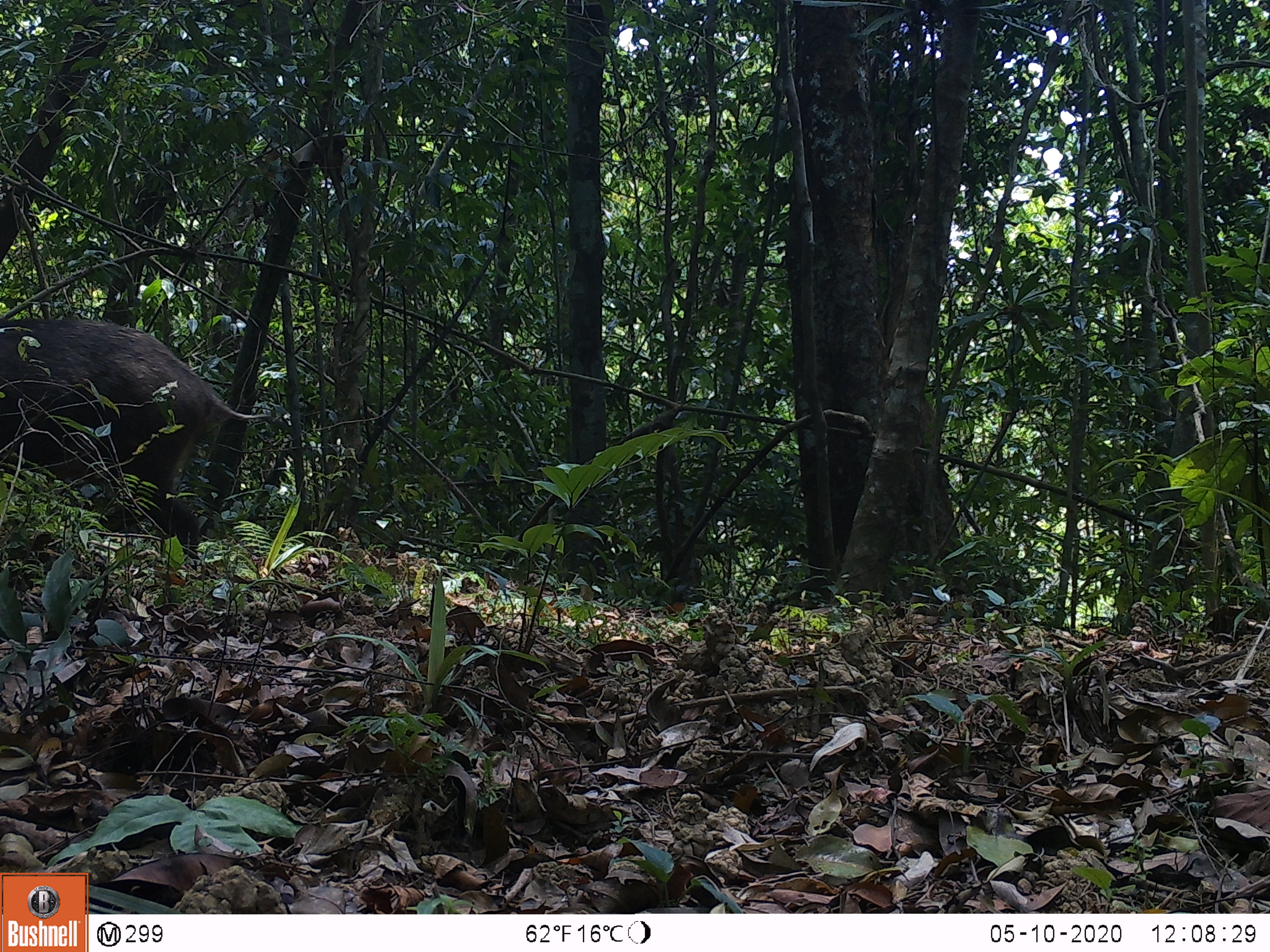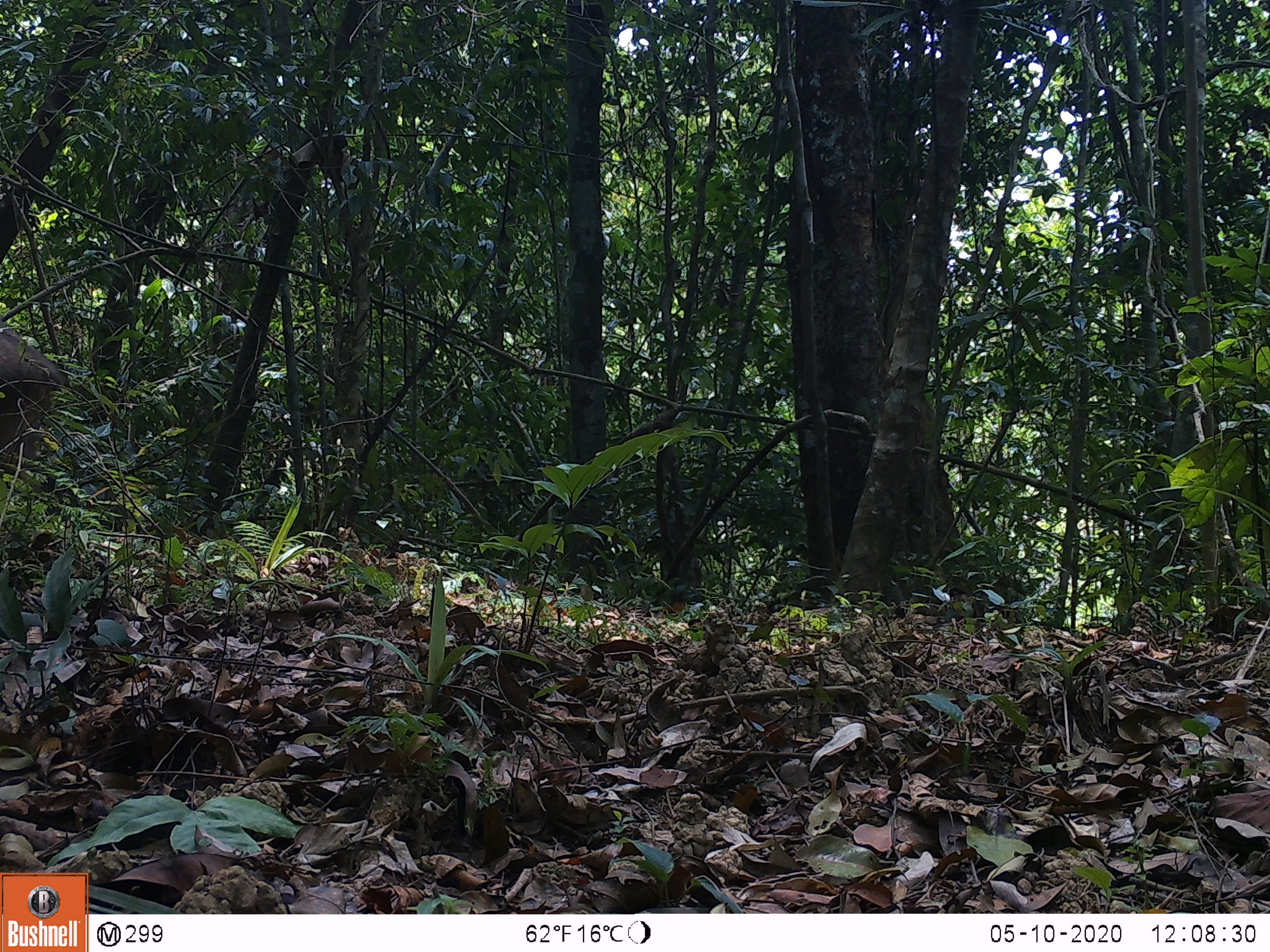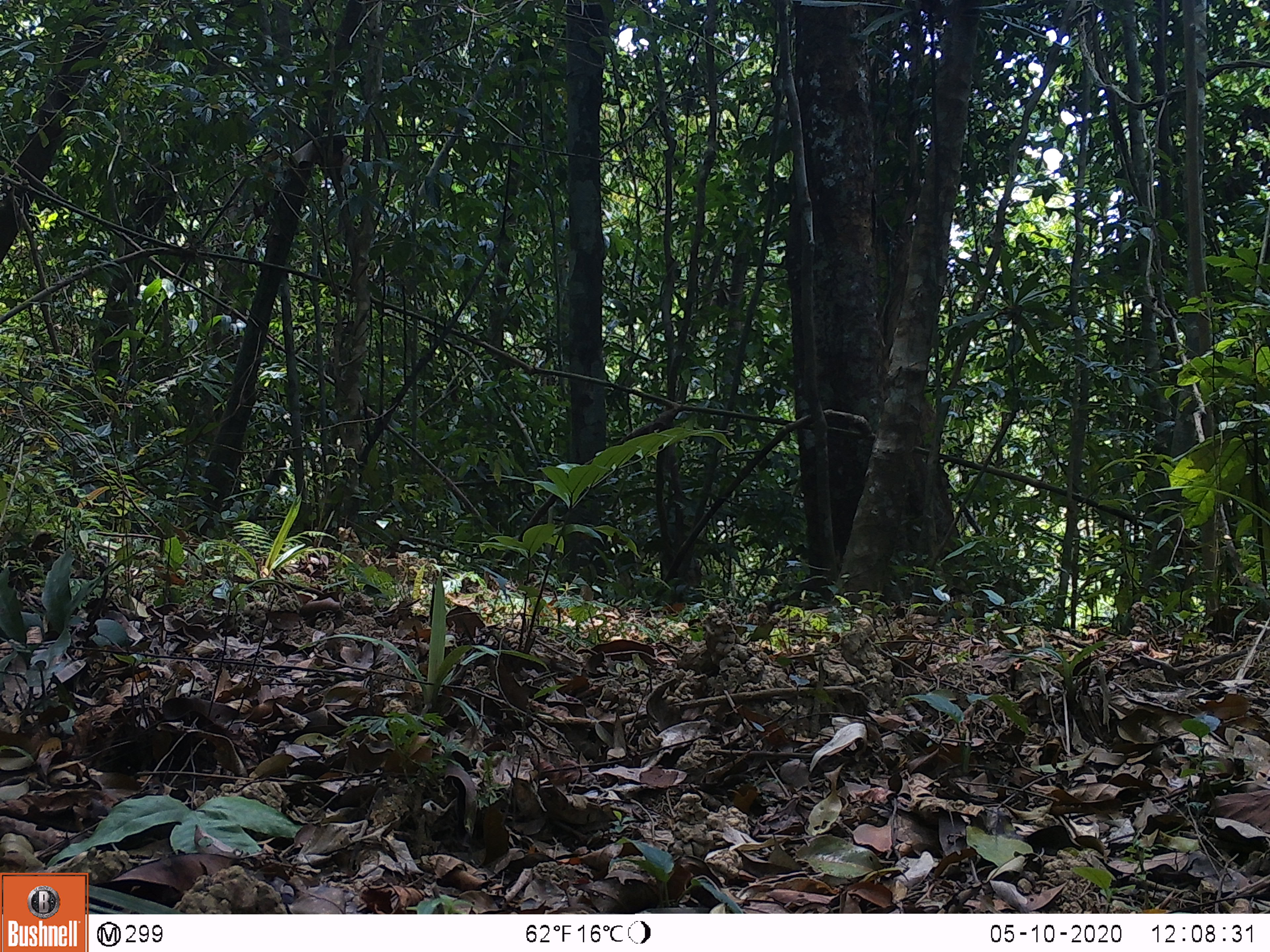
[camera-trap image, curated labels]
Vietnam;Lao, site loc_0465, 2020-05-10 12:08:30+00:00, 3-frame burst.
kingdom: Animalia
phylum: Chordata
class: Mammalia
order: Artiodactyla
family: Suidae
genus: Sus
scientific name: Sus scrofa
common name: eurasian wild pig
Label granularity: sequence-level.